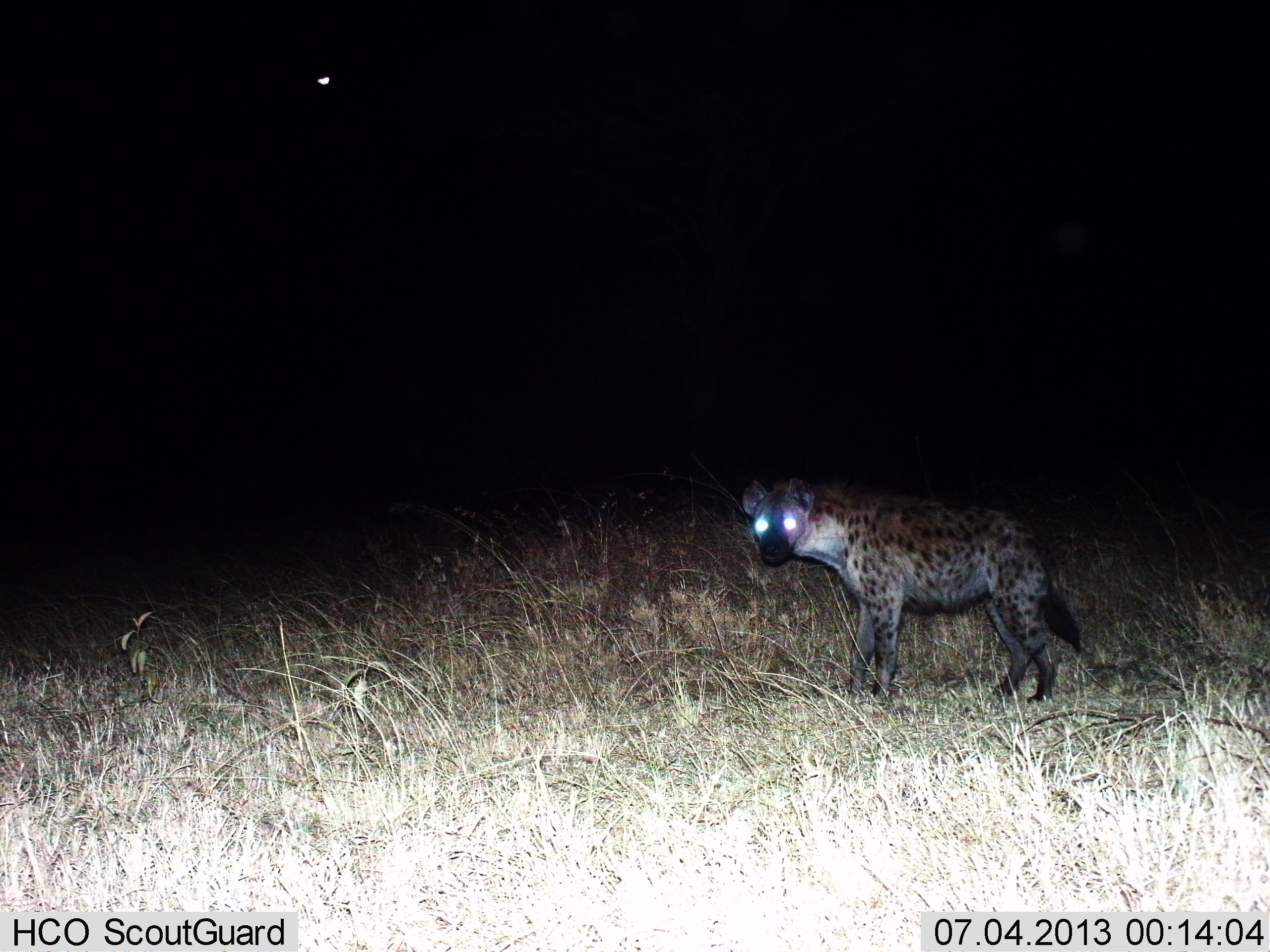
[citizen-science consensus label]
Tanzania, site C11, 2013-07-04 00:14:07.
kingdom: Animalia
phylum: Chordata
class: Mammalia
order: Carnivora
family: Hyaenidae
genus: Crocuta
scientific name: Crocuta crocuta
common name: spotted hyena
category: hyenaspotted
Hyenaspotted (spotted hyena) (Crocuta crocuta), count 1. Behavior (volunteer vote fractions): standing 87%, resting 0%, moving 13%, interacting 0%. Young present (vote fraction): 0%. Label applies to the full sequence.